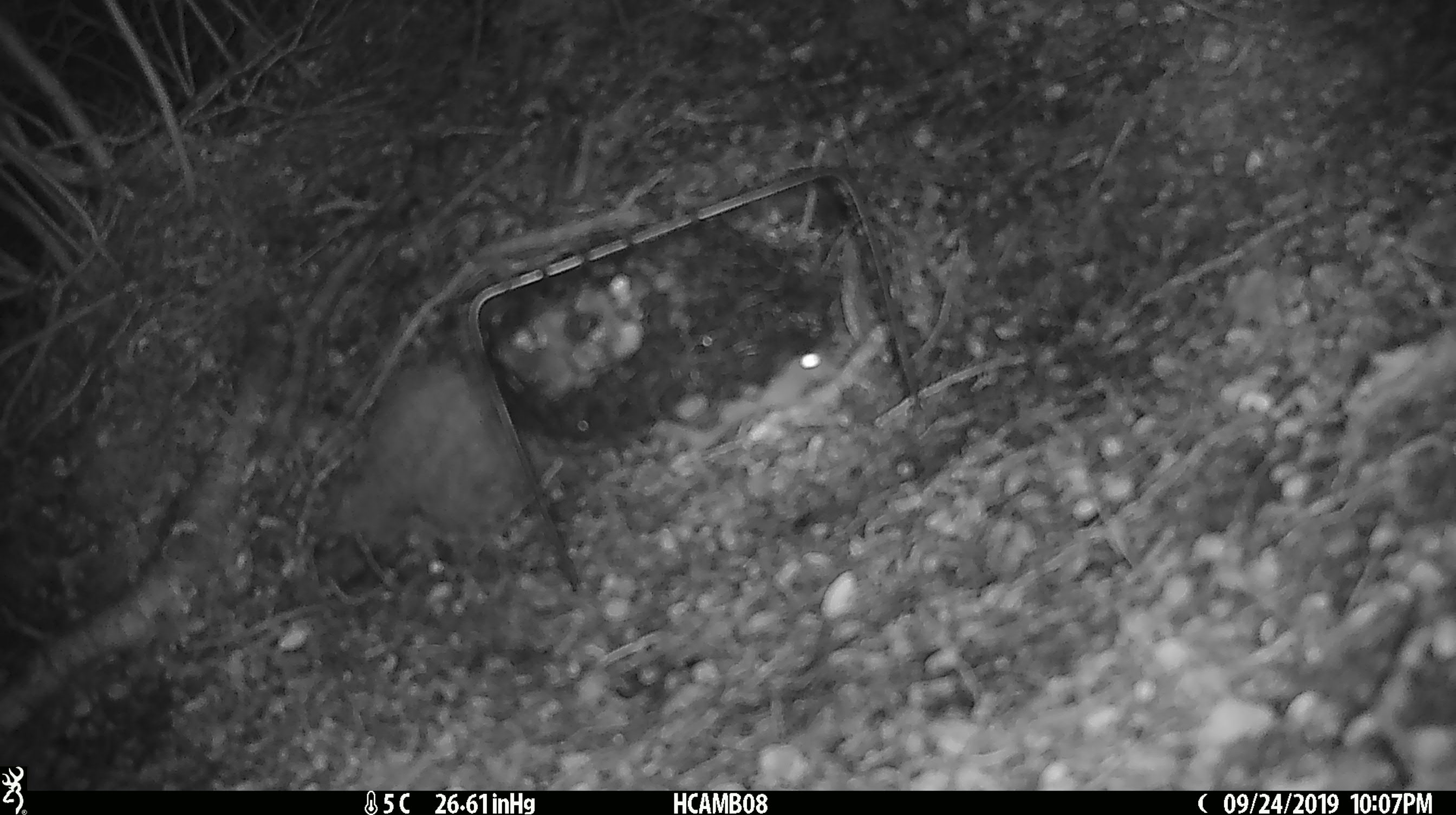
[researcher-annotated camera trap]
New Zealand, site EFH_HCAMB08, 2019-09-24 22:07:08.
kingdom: Animalia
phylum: Chordata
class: Mammalia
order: Rodentia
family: Muridae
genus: Mus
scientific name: Mus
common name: mouse